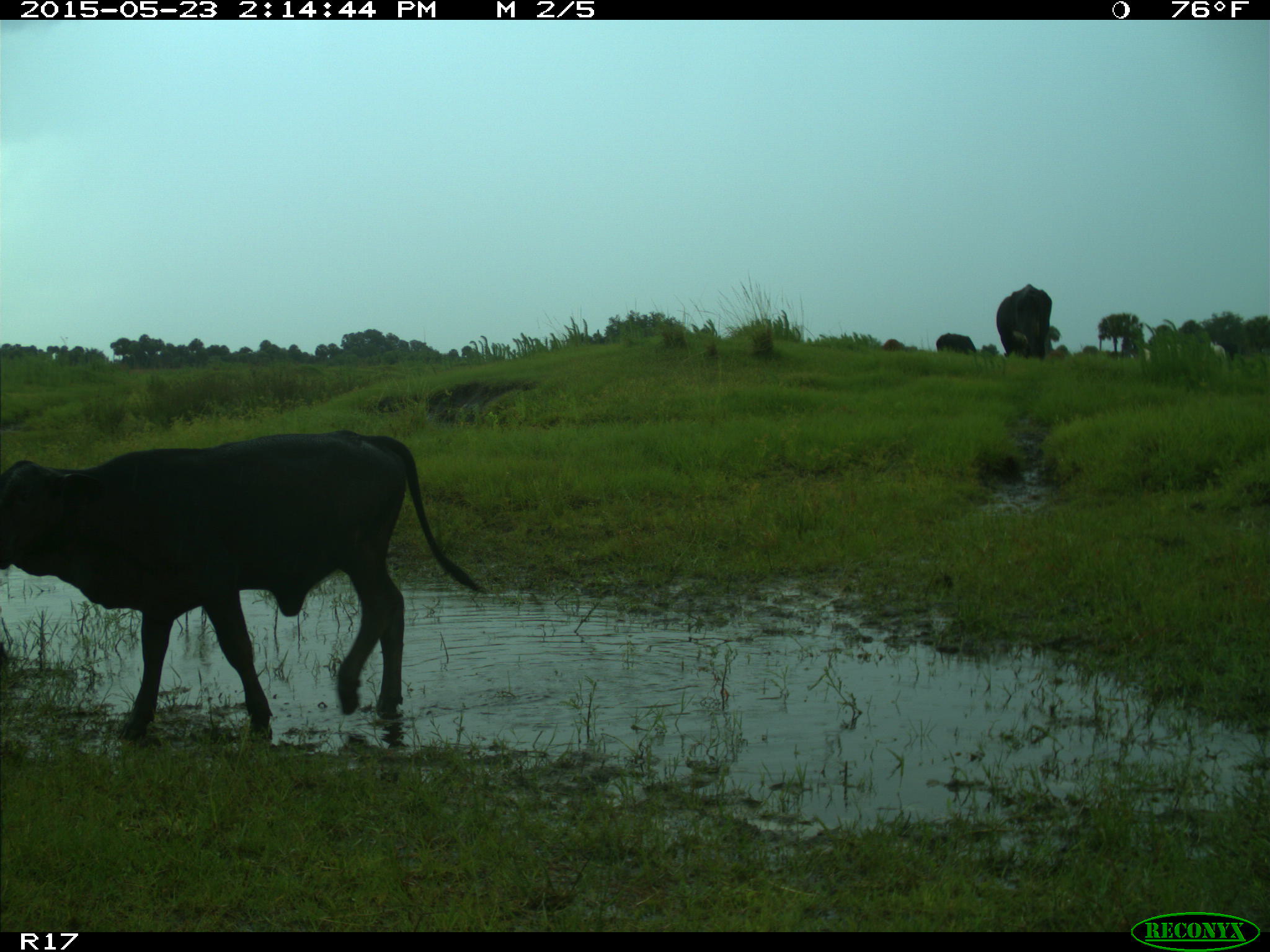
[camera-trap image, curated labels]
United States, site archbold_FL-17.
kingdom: Animalia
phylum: Chordata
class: Mammalia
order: Artiodactyla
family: Bovidae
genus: Bos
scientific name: Bos taurus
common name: domestic cow